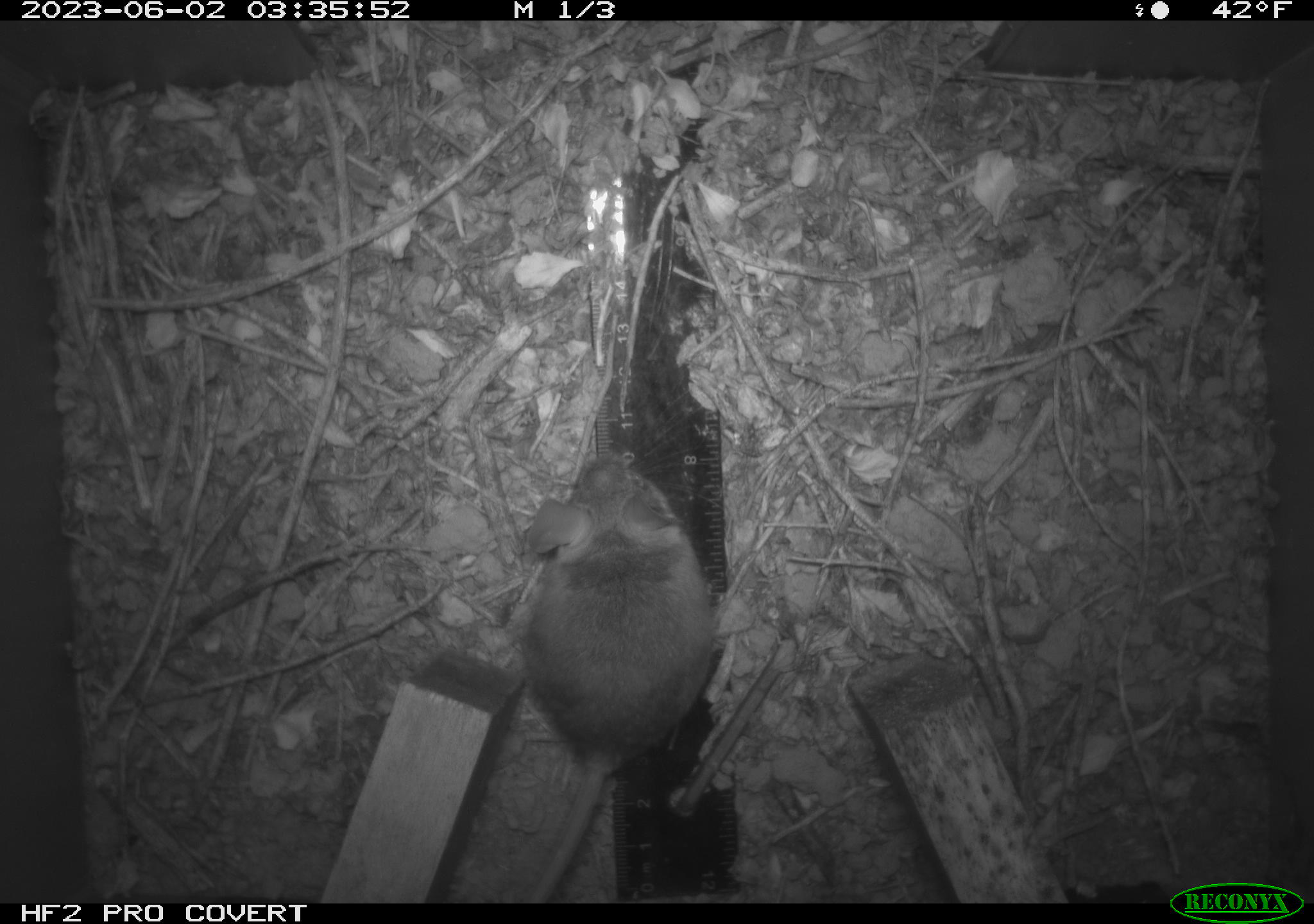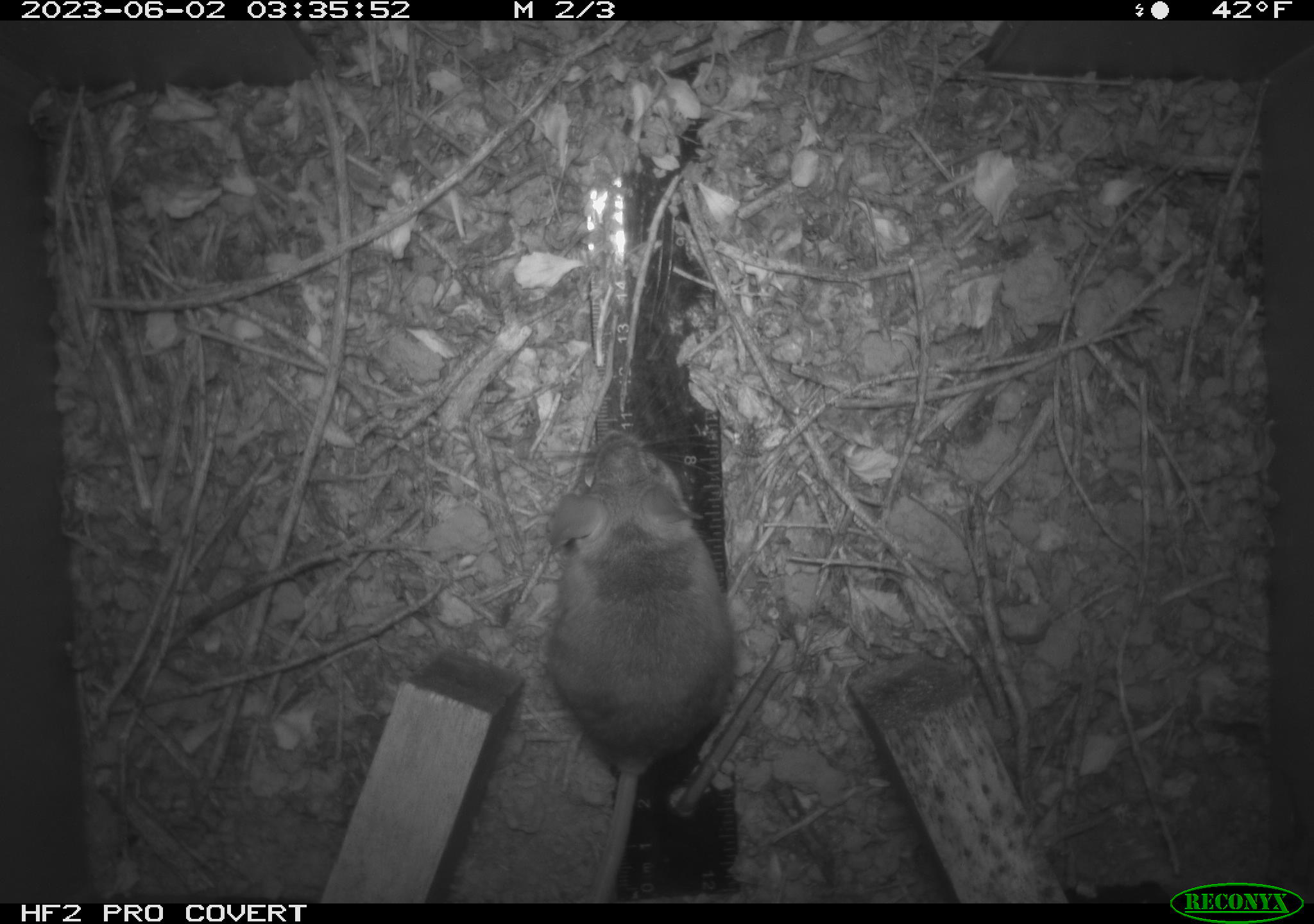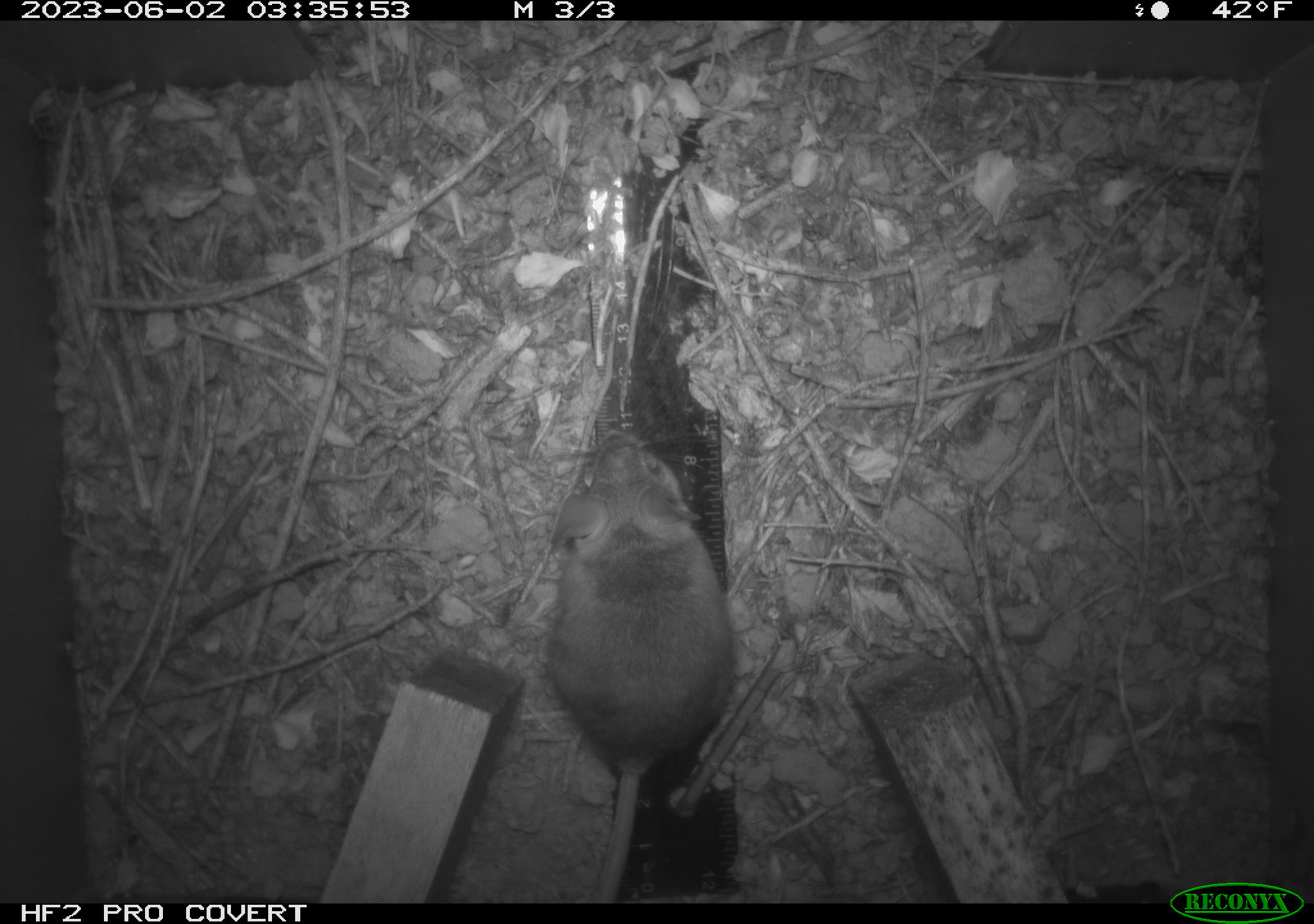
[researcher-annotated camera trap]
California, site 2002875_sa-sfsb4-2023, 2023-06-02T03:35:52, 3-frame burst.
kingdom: Animalia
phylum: Chordata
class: Mammalia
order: Rodentia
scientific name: Rodentia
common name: mouse species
Mouse species (Rodentia).